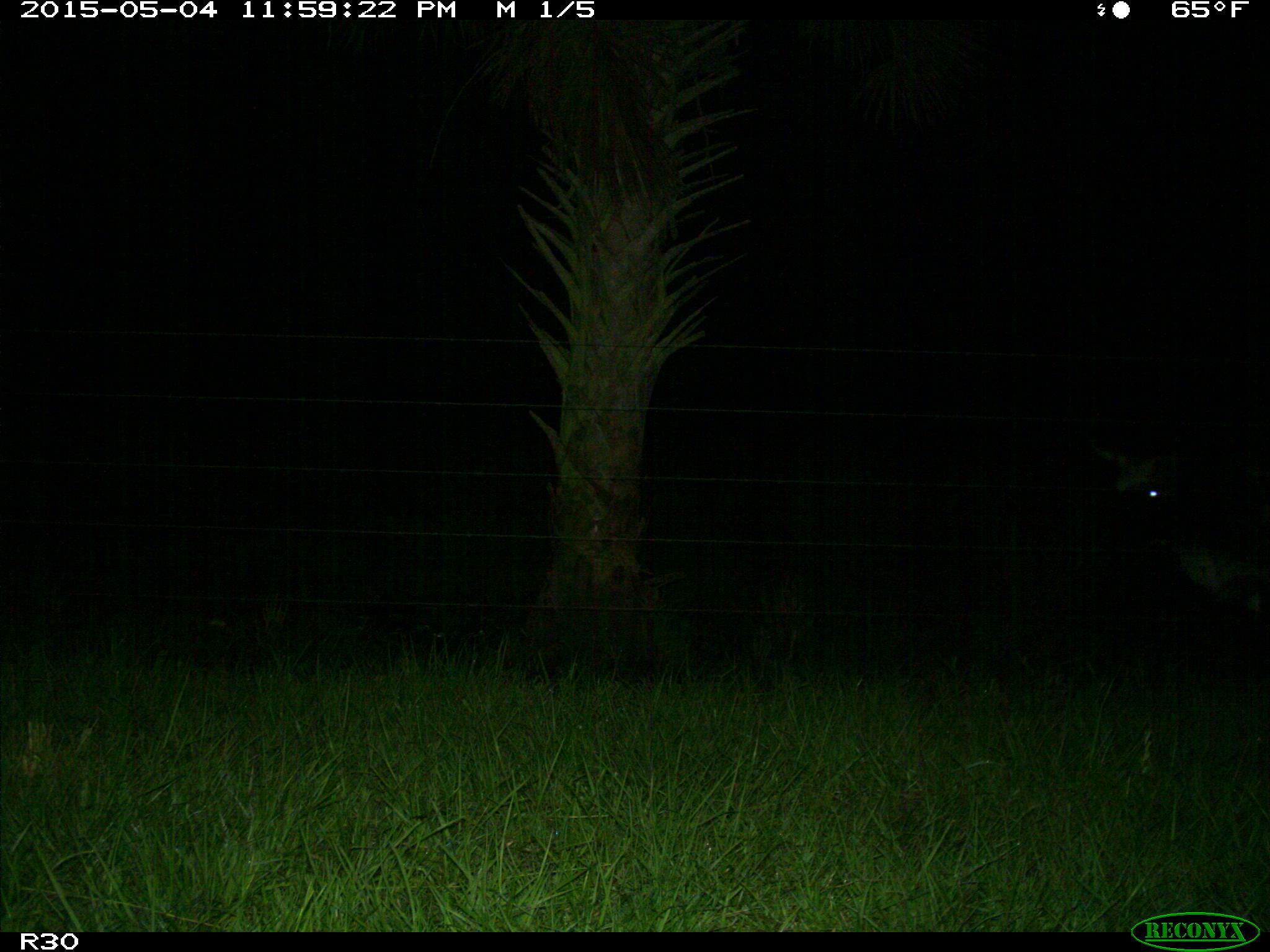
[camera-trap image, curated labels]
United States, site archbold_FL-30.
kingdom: Animalia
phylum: Chordata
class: Mammalia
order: Artiodactyla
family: Bovidae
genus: Bos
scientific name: Bos taurus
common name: domestic cow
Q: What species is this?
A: Bos taurus (domestic cow).